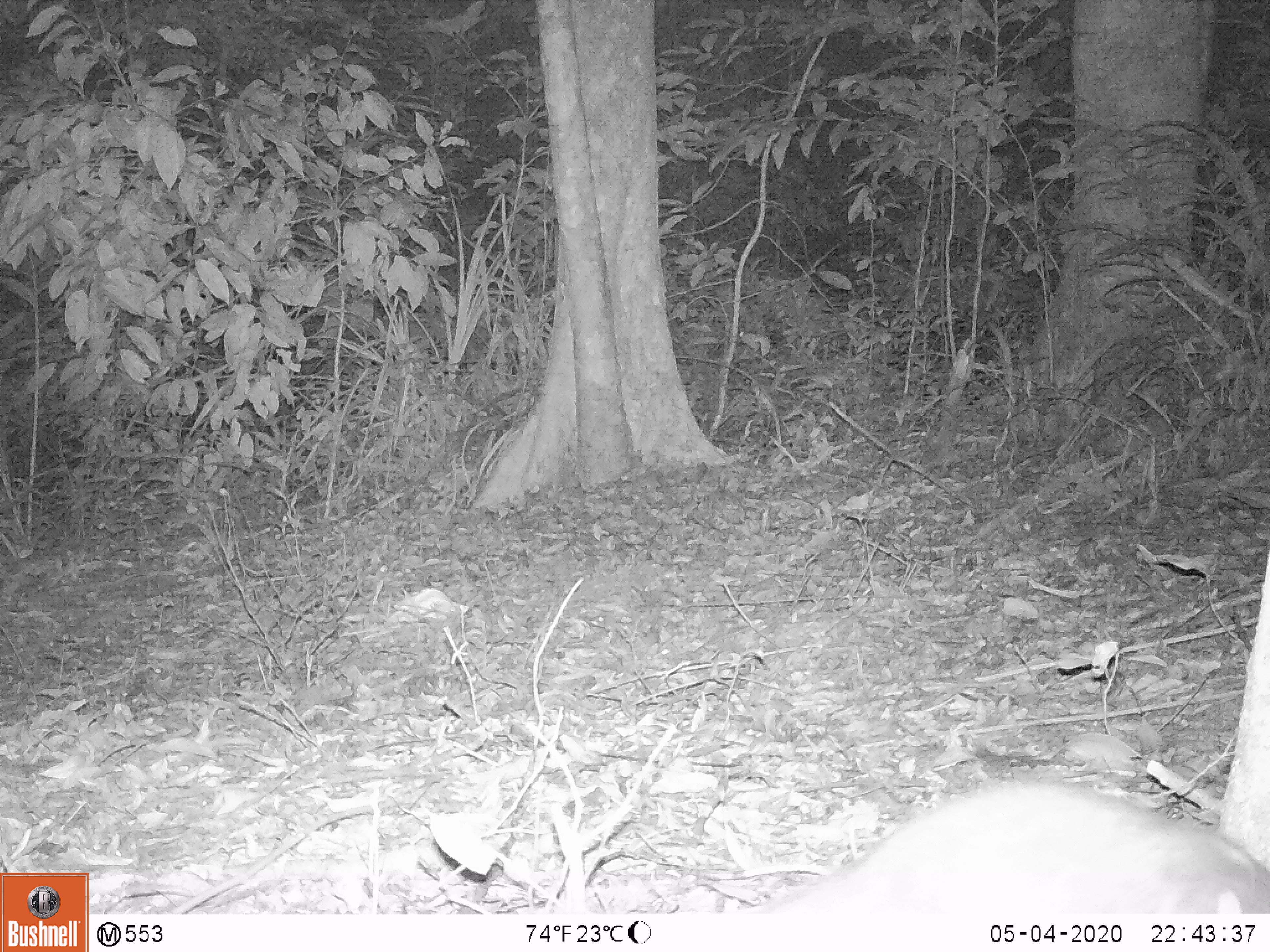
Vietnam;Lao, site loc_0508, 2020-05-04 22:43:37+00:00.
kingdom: Animalia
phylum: Chordata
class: Mammalia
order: Carnivora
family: Mustelidae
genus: Melogale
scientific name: Melogale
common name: ferret badger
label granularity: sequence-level